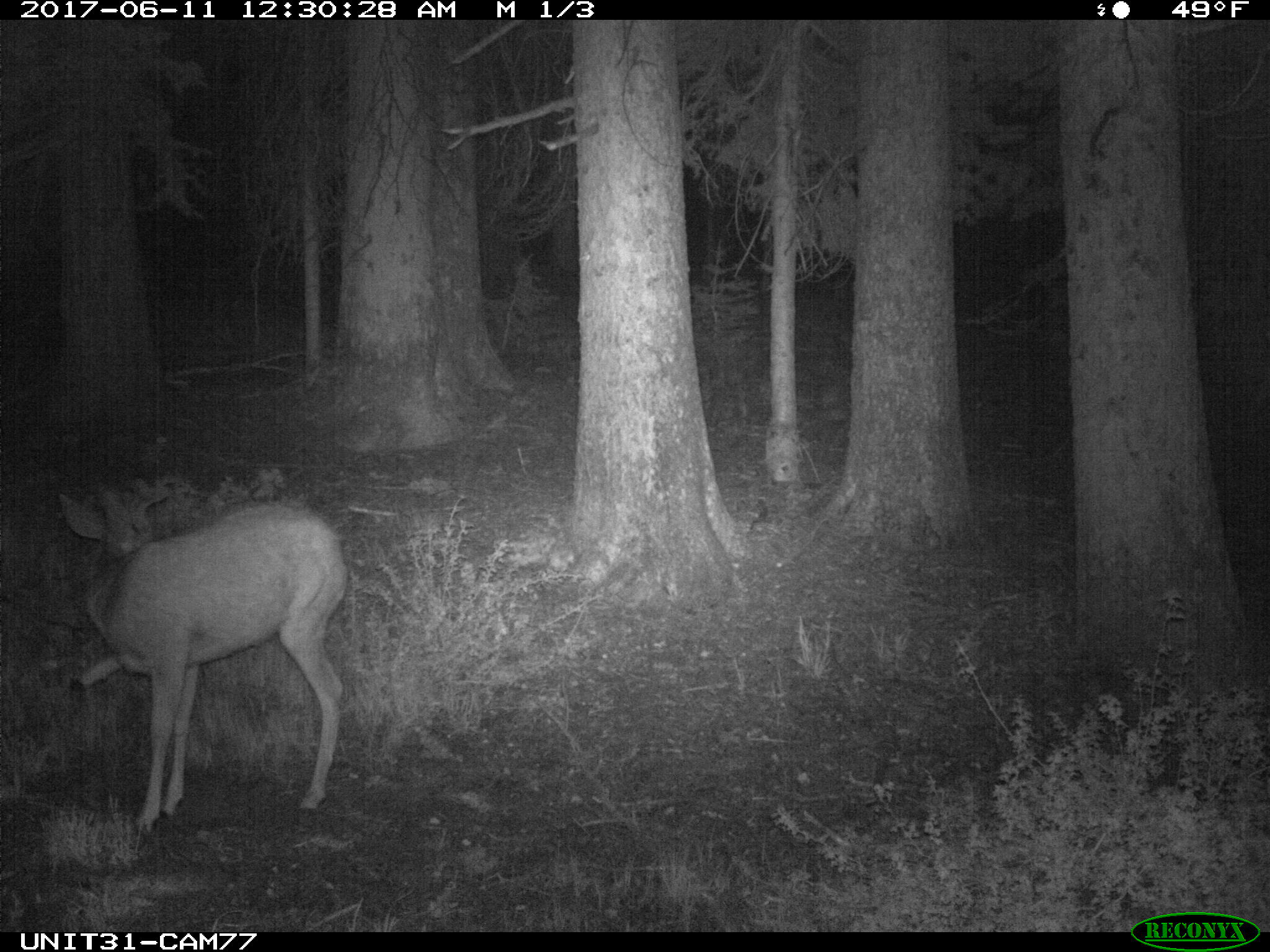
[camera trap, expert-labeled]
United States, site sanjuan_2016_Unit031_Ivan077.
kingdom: Animalia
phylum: Chordata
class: Mammalia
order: Artiodactyla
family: Cervidae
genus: Odocoileus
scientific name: Odocoileus hemionus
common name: mule deer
Odocoileus hemionus (mule deer).